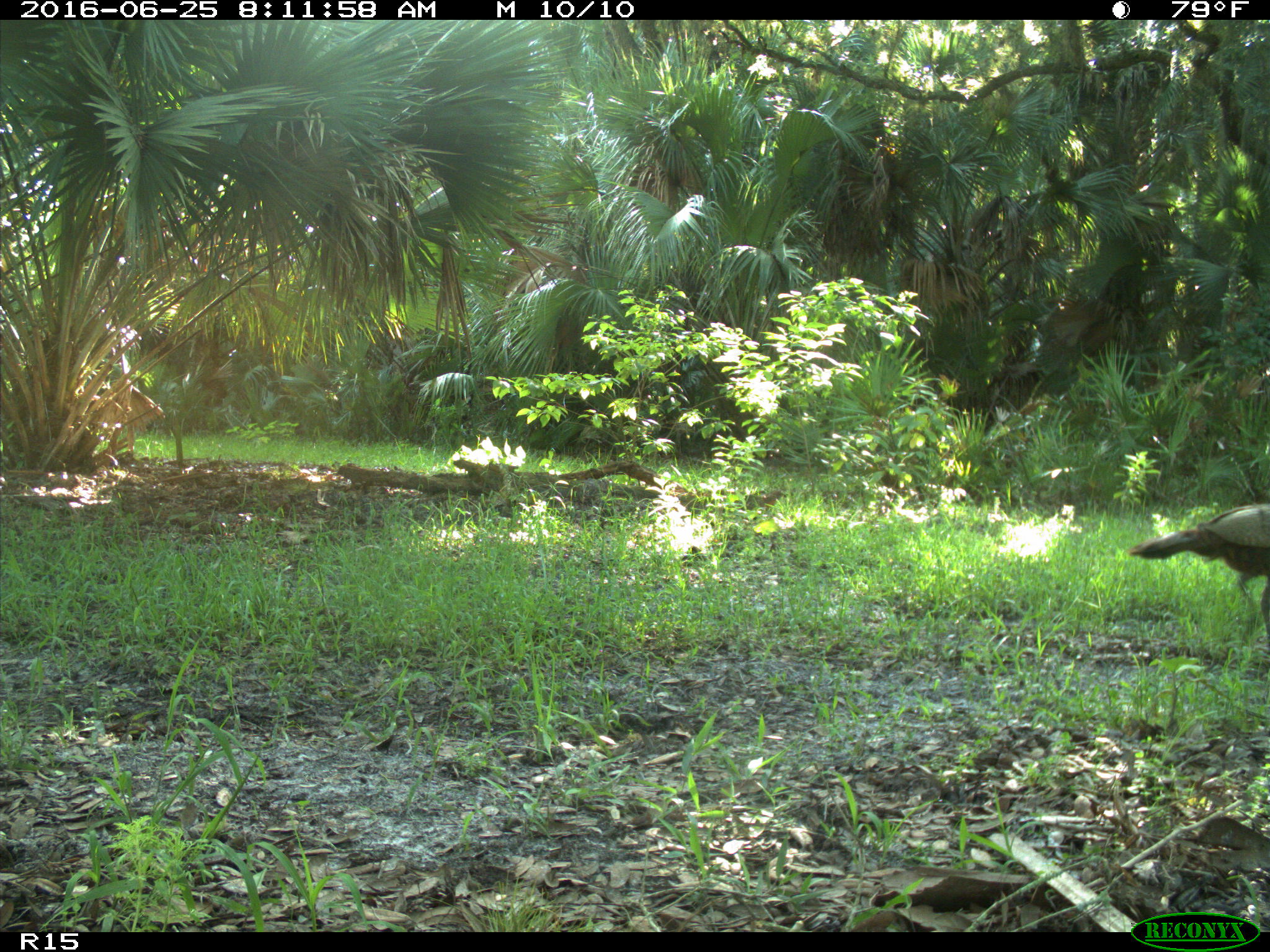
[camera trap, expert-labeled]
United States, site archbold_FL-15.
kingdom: Animalia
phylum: Chordata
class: Aves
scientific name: Aves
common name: birds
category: unidentified bird